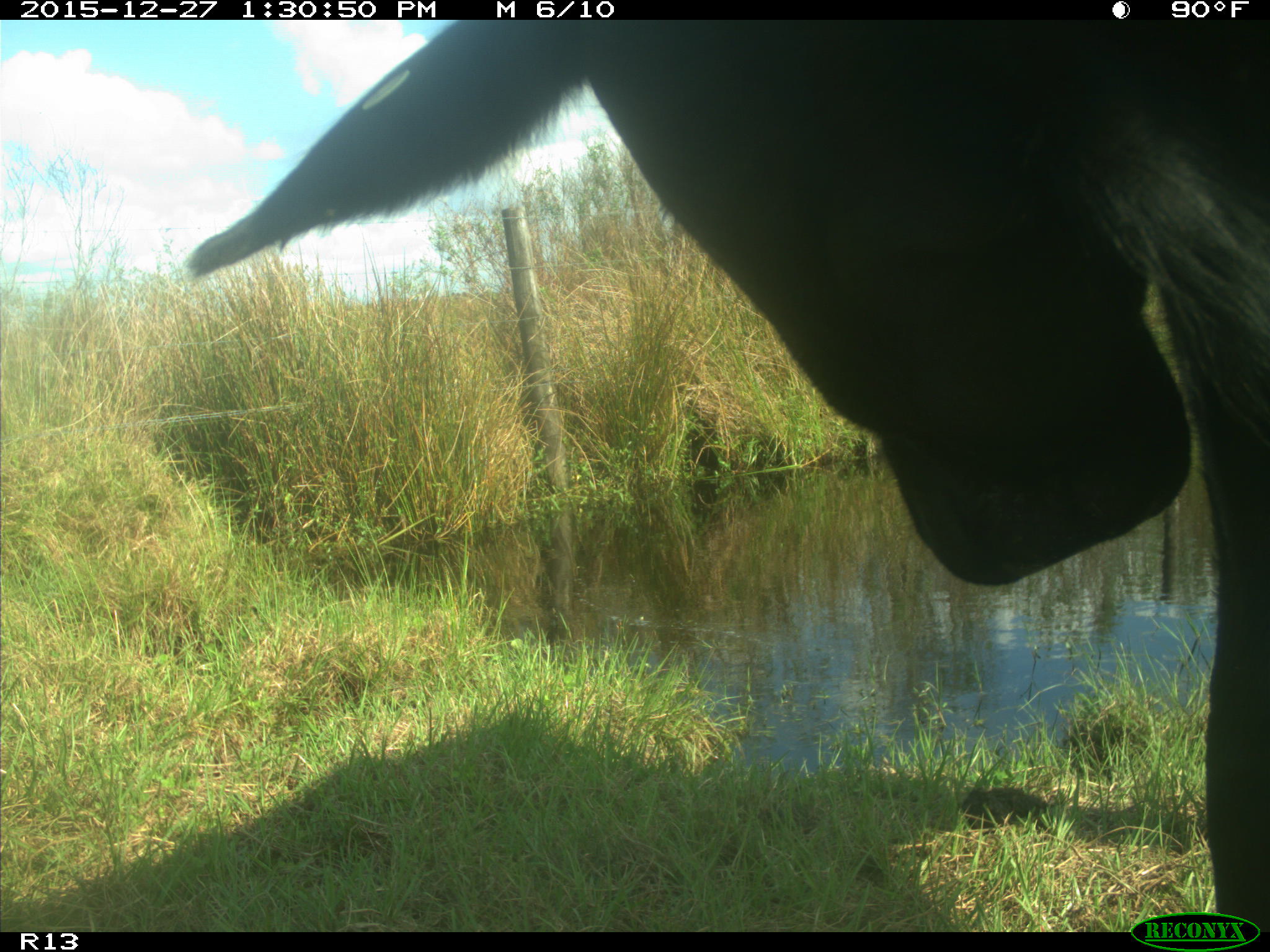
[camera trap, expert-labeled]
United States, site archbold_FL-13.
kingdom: Animalia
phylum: Chordata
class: Mammalia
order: Artiodactyla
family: Bovidae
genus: Bos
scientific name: Bos taurus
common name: domestic cow